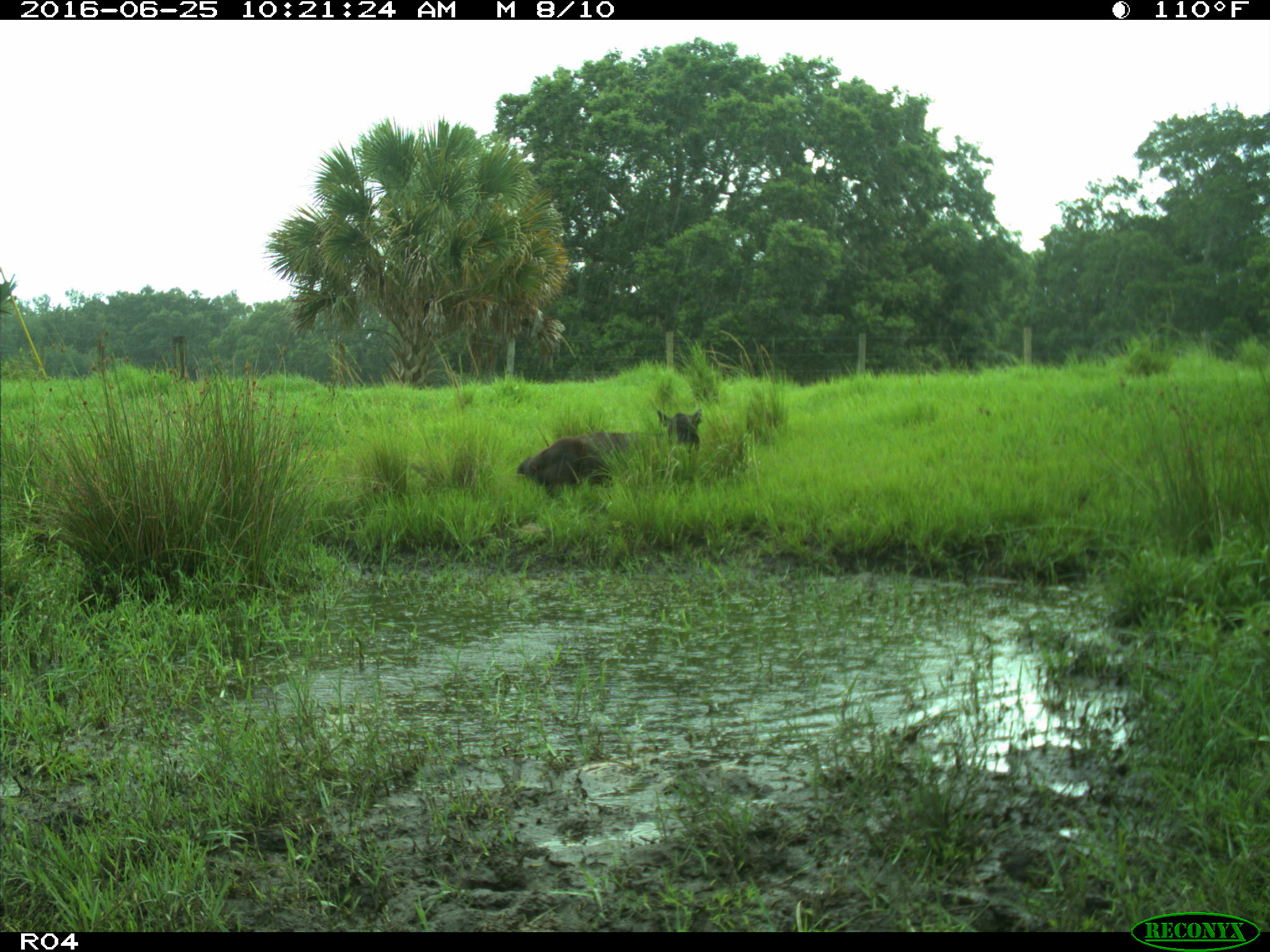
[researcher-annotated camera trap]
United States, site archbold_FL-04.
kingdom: Animalia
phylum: Chordata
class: Mammalia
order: Artiodactyla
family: Bovidae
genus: Bos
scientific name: Bos taurus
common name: domestic cow